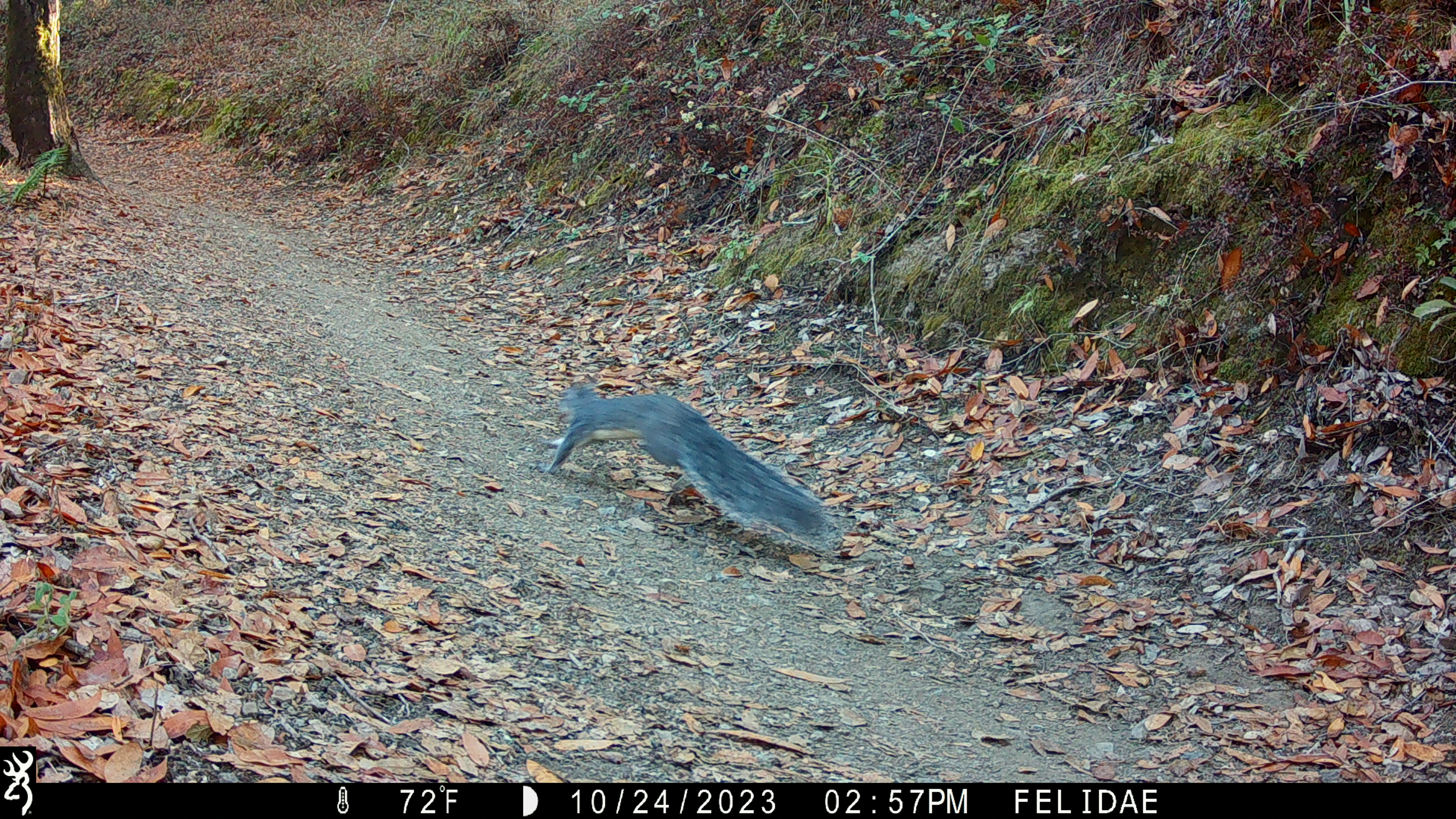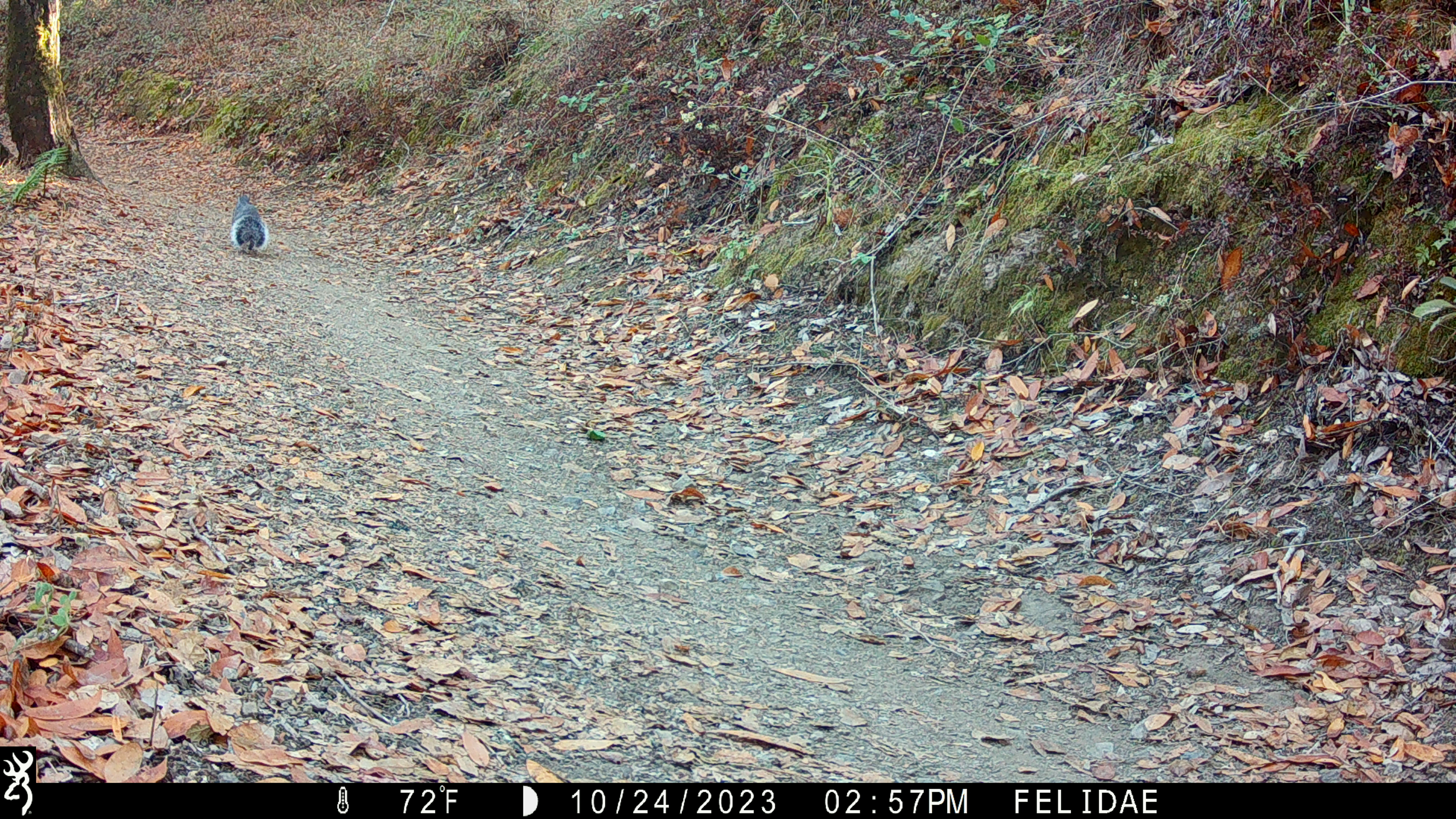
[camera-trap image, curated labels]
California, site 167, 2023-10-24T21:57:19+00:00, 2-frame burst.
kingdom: Animalia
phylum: Chordata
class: Mammalia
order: Rodentia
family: Sciuridae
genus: Sciurus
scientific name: Sciurus griseus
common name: western gray squirrel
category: western grey squirrel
Western grey squirrel (western gray squirrel) (Sciurus griseus).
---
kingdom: Animalia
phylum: Chordata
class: Mammalia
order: Rodentia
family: Sciuridae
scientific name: Sciuridae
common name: squirrel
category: unknown squirrel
Unknown squirrel (squirrel) (Sciuridae).